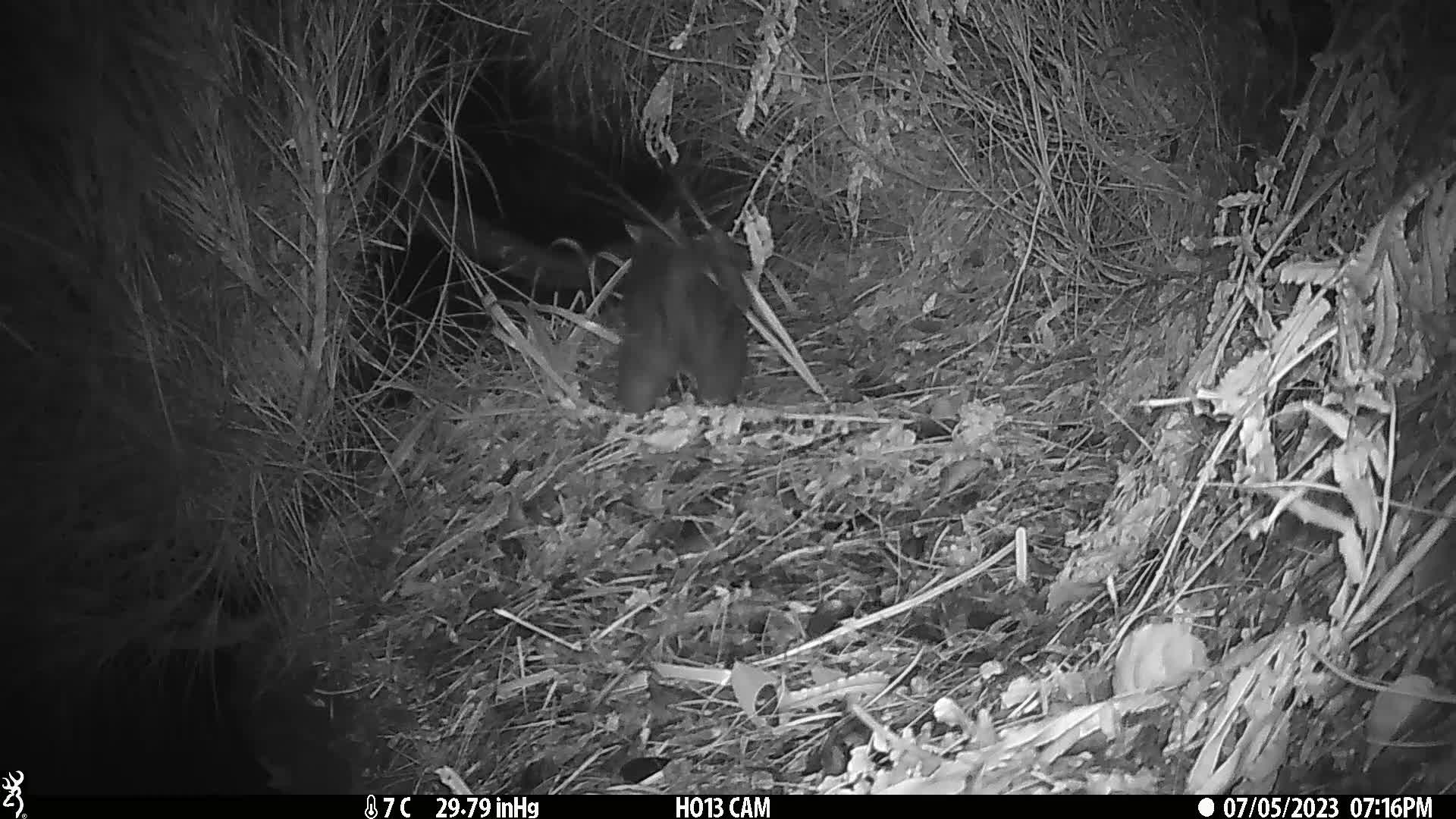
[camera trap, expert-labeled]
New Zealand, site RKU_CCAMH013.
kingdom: Animalia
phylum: Chordata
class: Mammalia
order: Diprotodontia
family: Phalangeridae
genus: Trichosurus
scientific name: Trichosurus vulpecula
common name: common brushtail possum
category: possum